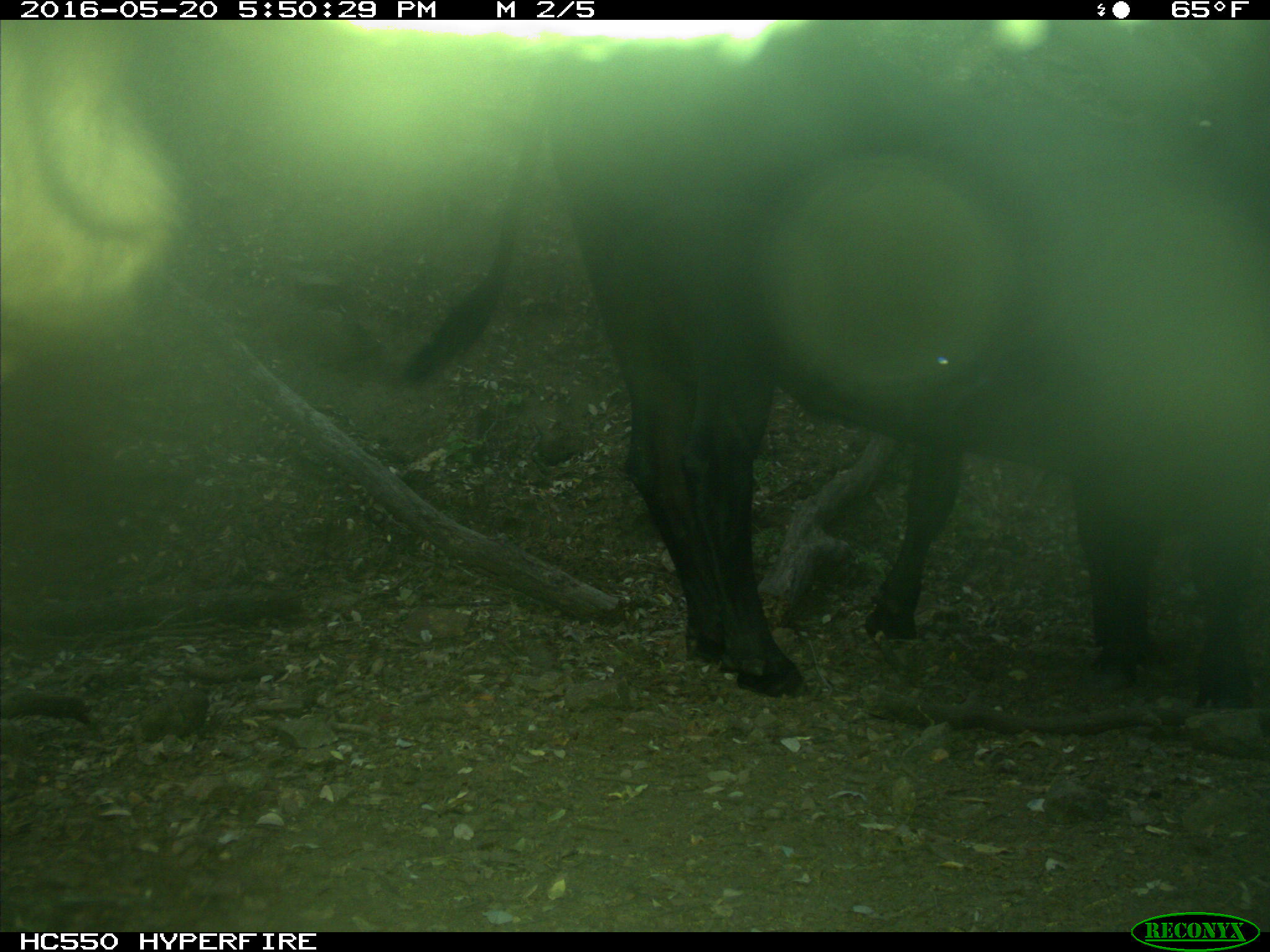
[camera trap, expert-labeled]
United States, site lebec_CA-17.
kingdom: Animalia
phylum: Chordata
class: Mammalia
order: Artiodactyla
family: Bovidae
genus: Bos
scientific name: Bos taurus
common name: domestic cow